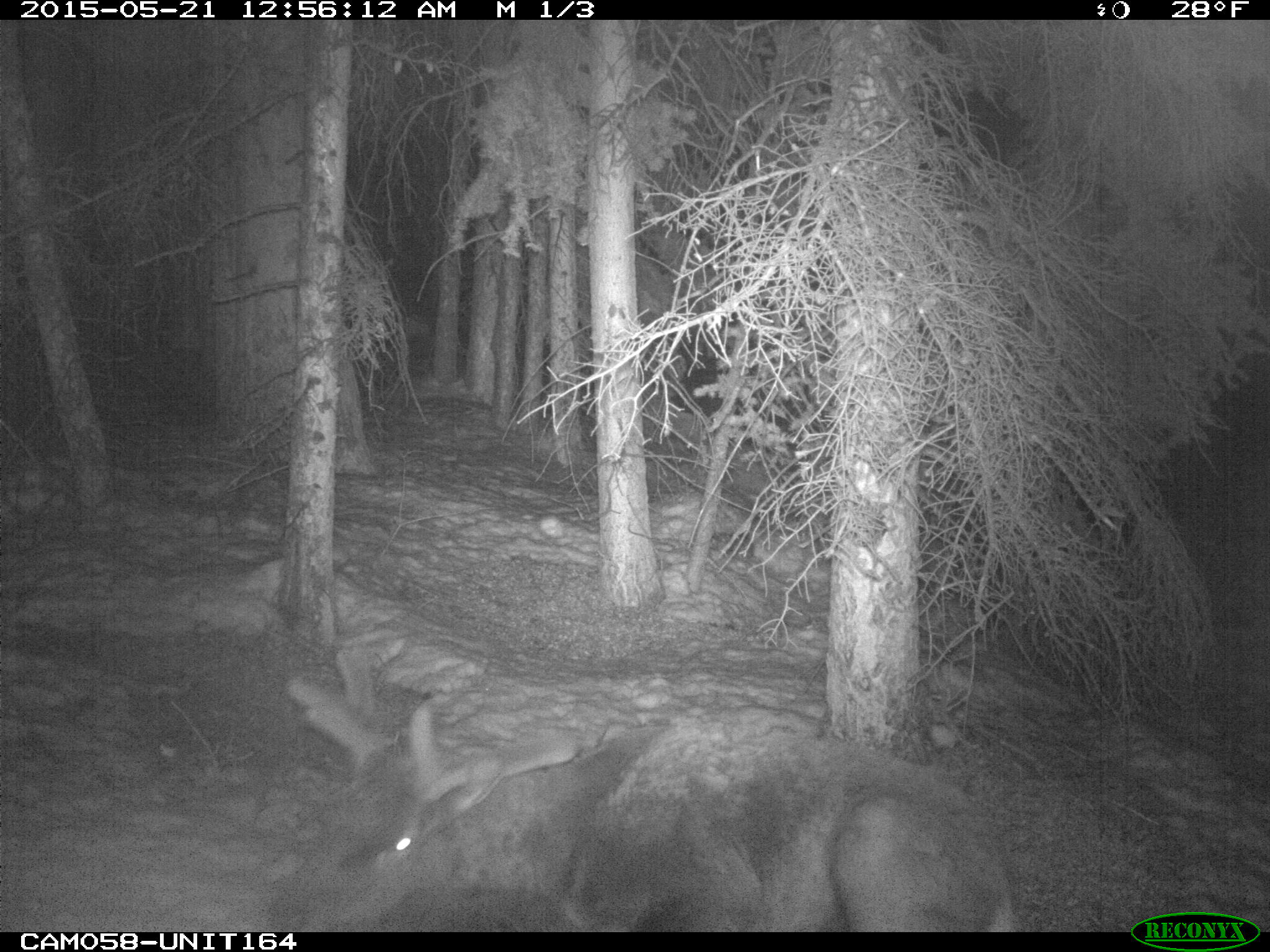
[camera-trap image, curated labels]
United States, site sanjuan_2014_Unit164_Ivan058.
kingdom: Animalia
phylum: Chordata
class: Mammalia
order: Artiodactyla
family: Cervidae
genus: Cervus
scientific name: Cervus elaphus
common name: red deer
Cervus elaphus (red deer).